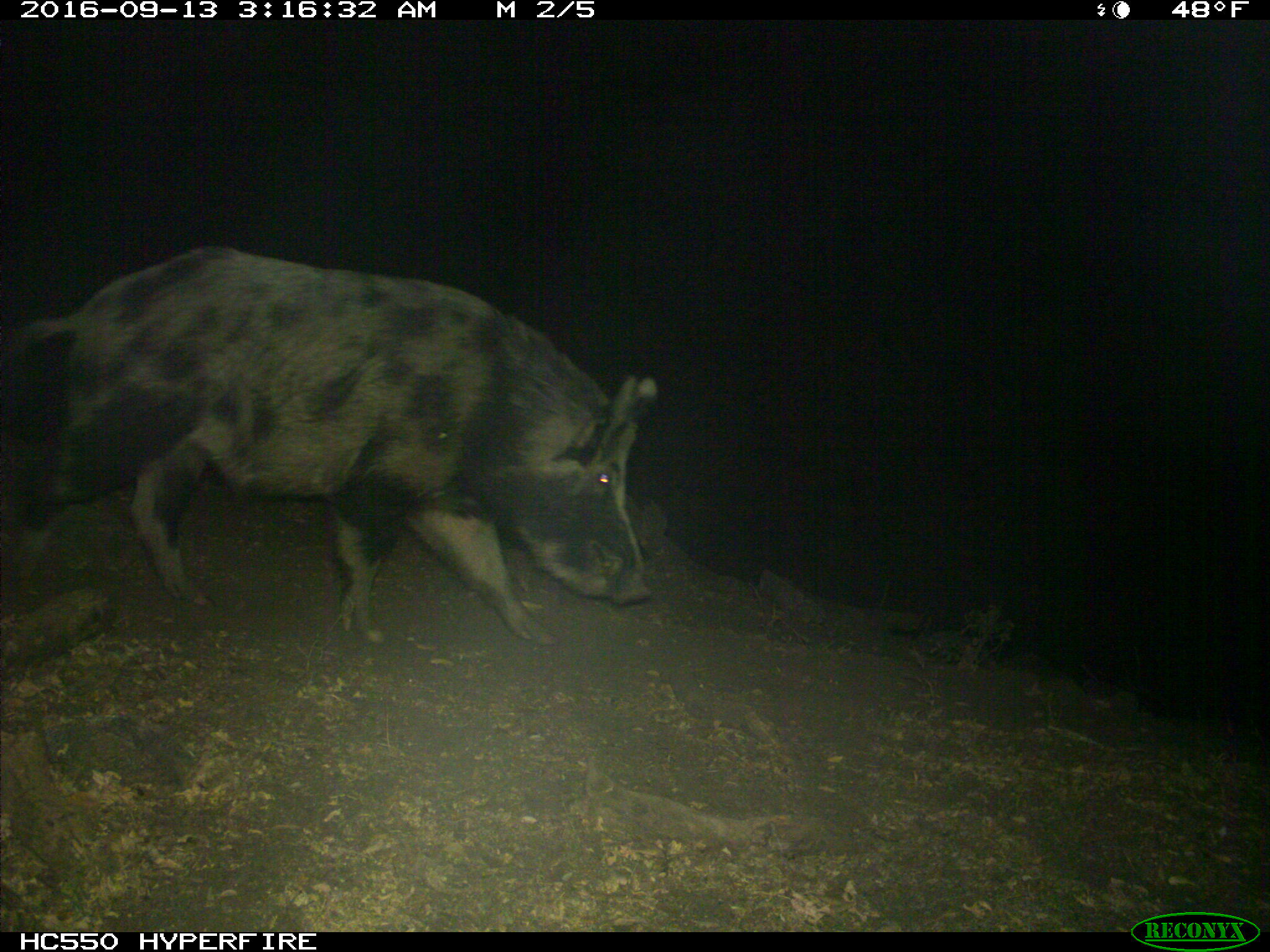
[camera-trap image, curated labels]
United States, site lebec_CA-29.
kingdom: Animalia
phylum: Chordata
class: Mammalia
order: Artiodactyla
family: Suidae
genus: Sus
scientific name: Sus scrofa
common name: wild boar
Sus scrofa (wild boar).